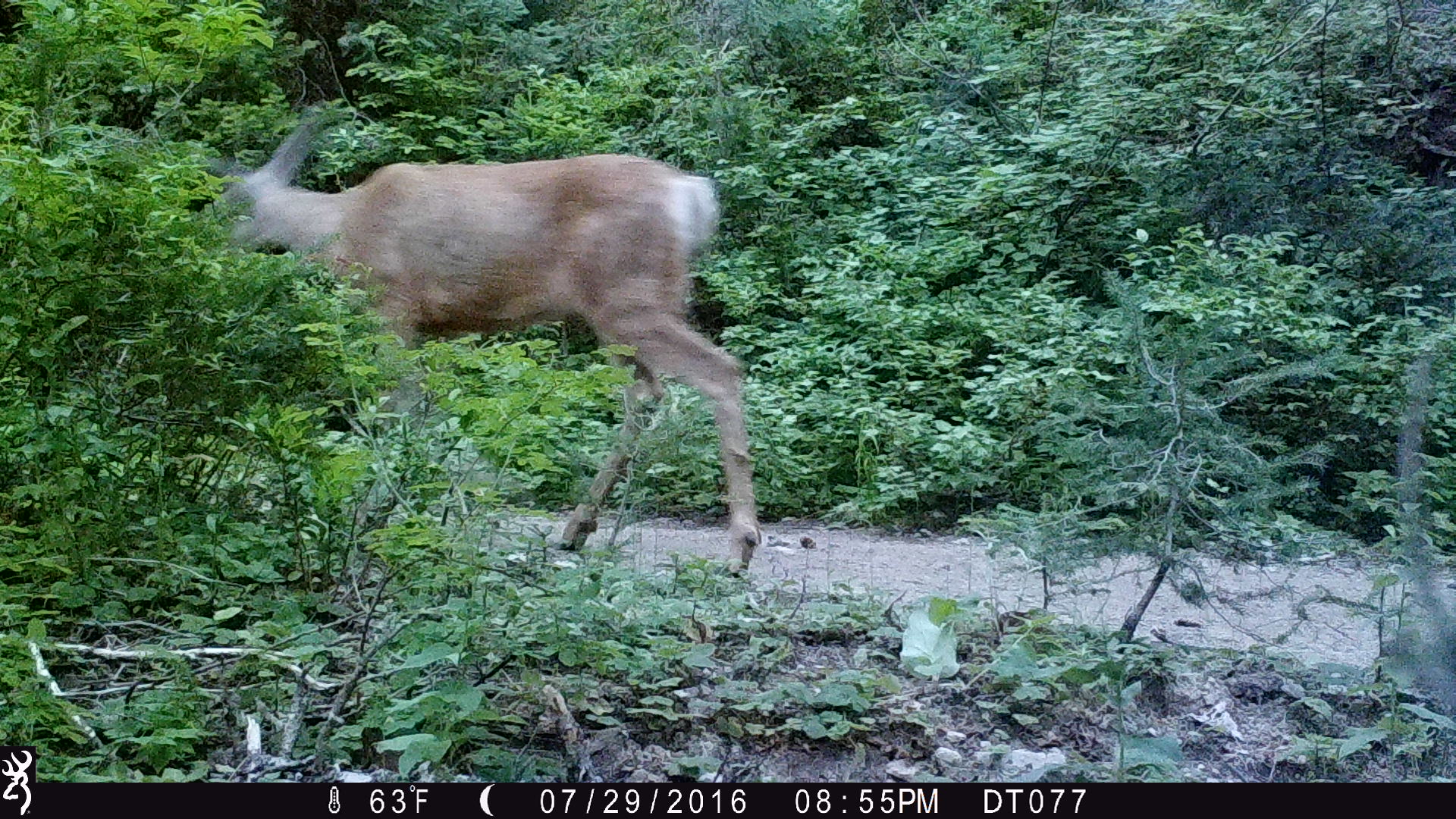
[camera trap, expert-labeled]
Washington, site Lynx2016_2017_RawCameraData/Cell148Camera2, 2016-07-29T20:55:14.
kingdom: Animalia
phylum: Chordata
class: Mammalia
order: Artiodactyla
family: Cervidae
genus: Odocoileus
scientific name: Odocoileus hemionus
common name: mule deer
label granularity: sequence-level